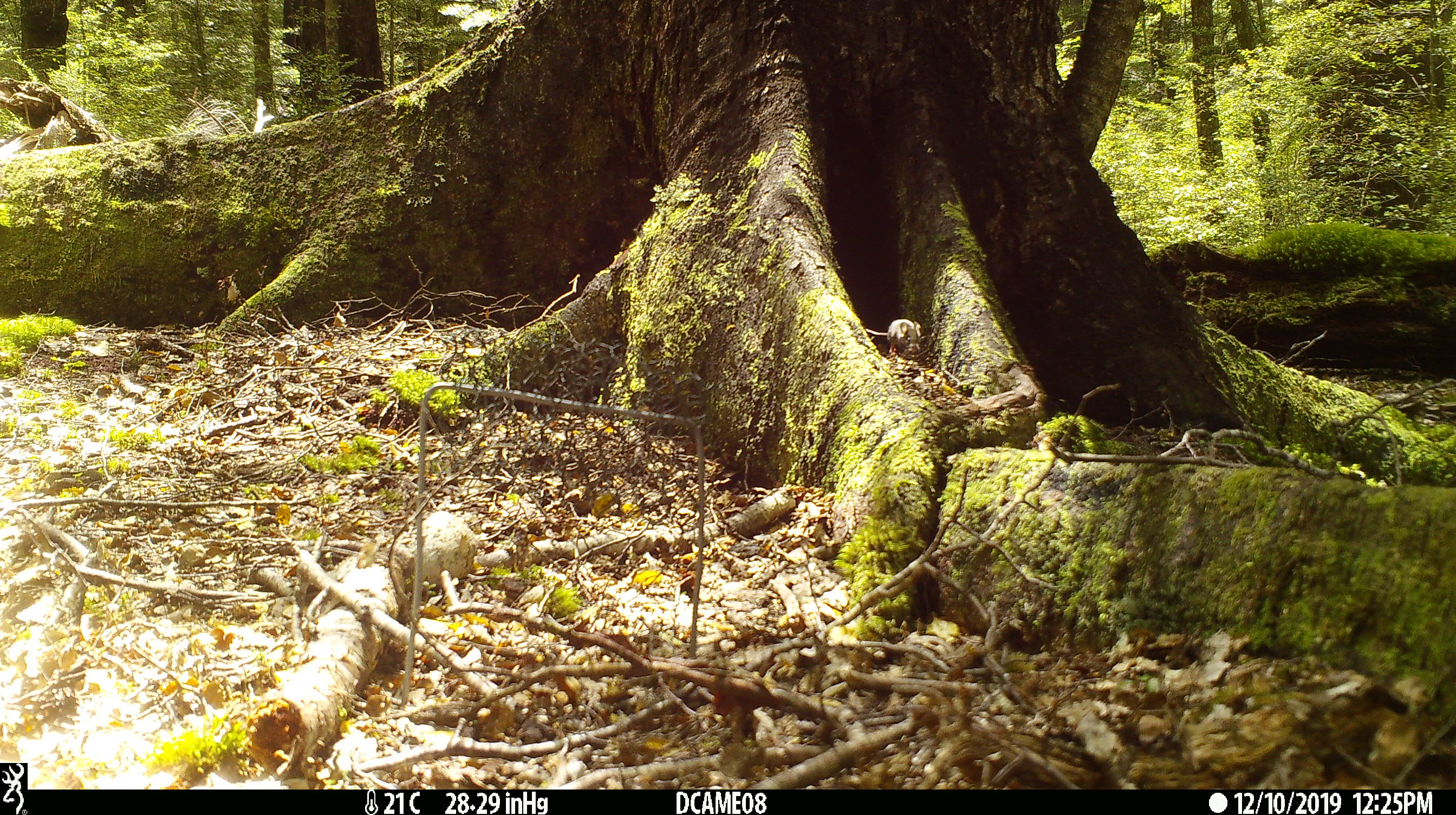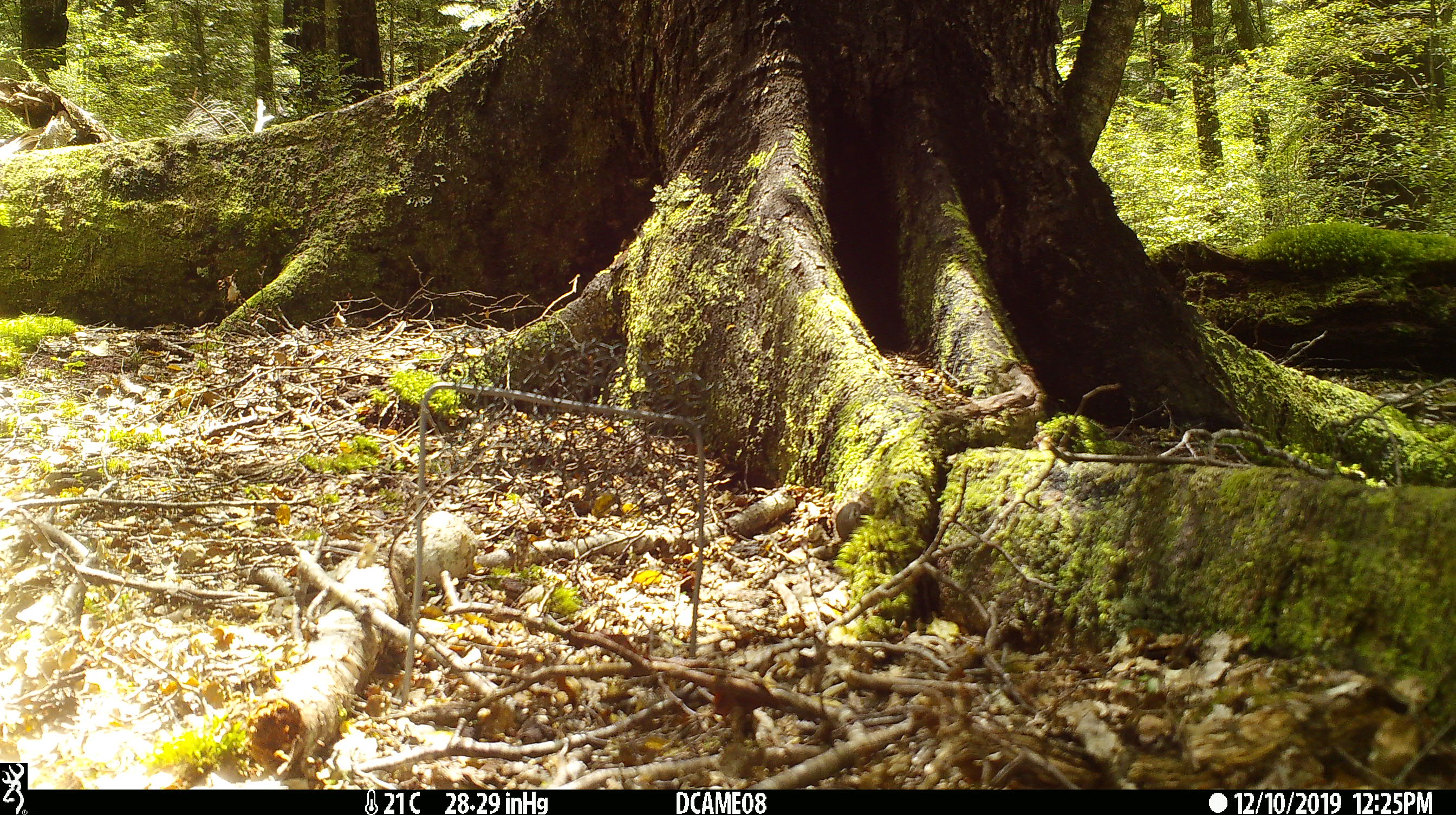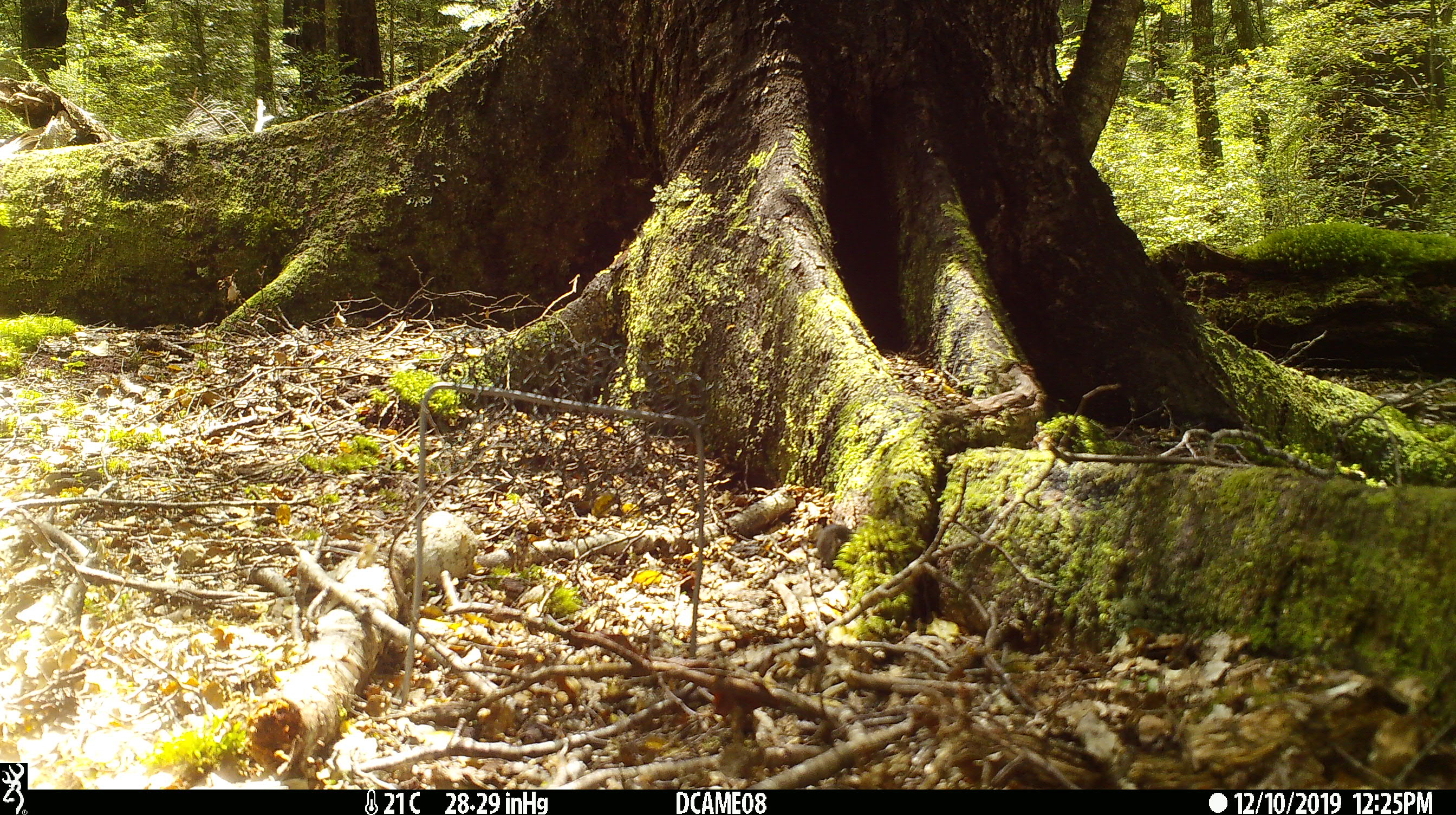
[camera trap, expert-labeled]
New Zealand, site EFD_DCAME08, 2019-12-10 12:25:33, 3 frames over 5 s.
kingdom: Animalia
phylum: Chordata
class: Aves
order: Passeriformes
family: Petroicidae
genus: Petroica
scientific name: Petroica australis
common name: new zealand robin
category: robin